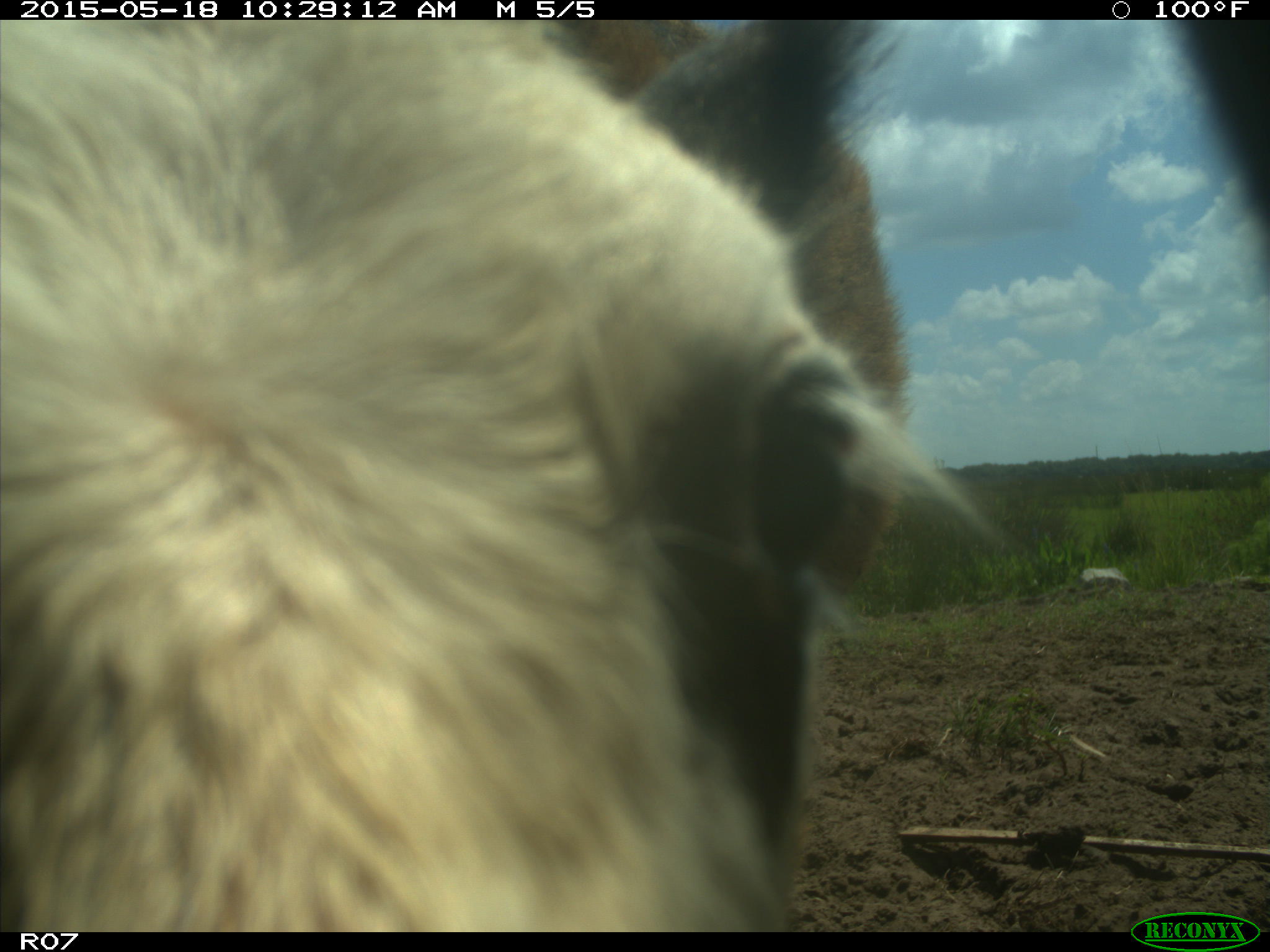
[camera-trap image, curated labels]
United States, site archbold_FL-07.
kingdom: Animalia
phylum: Chordata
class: Mammalia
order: Artiodactyla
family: Bovidae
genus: Bos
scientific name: Bos taurus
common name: domestic cow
Bos taurus (domestic cow).